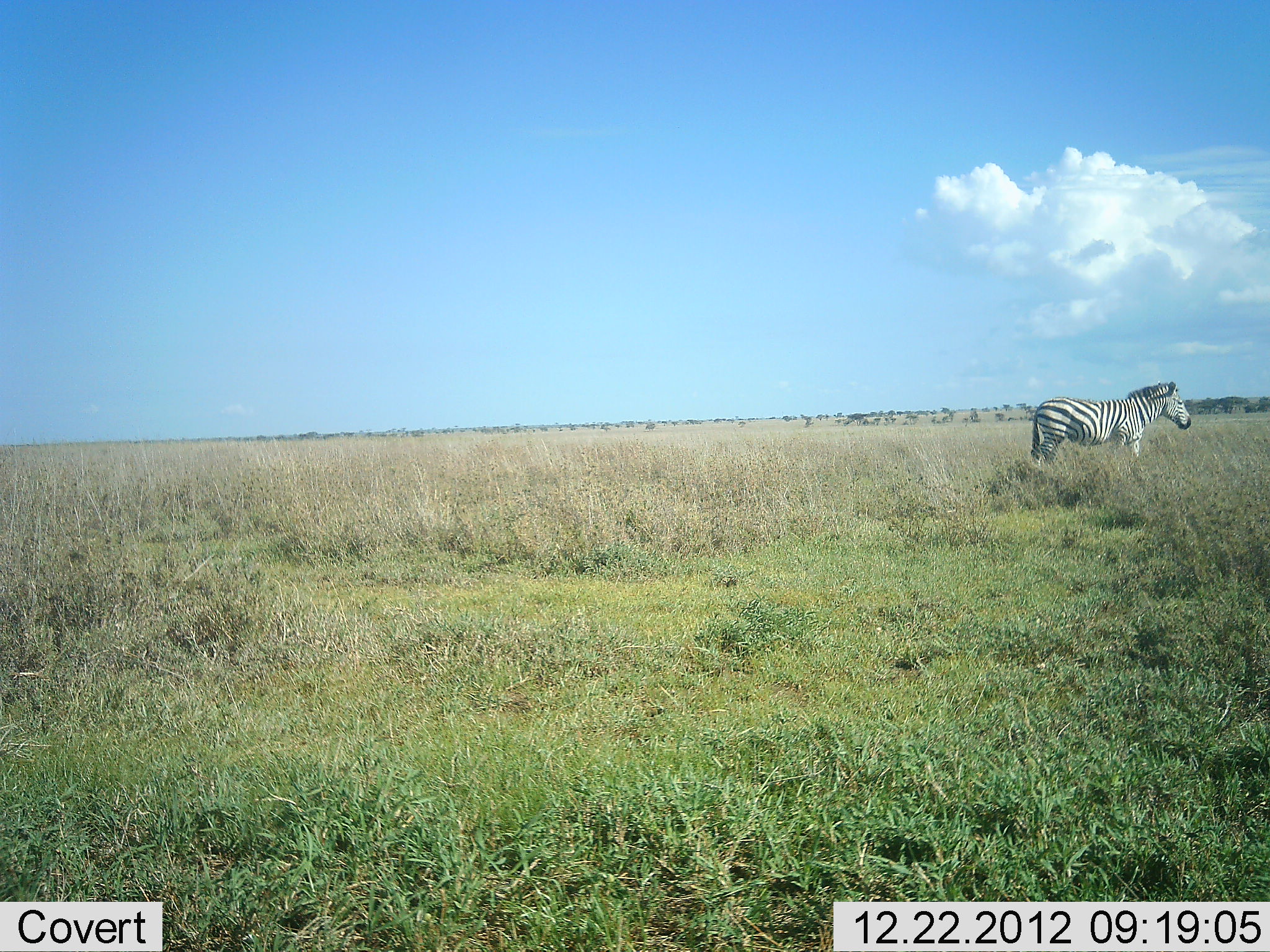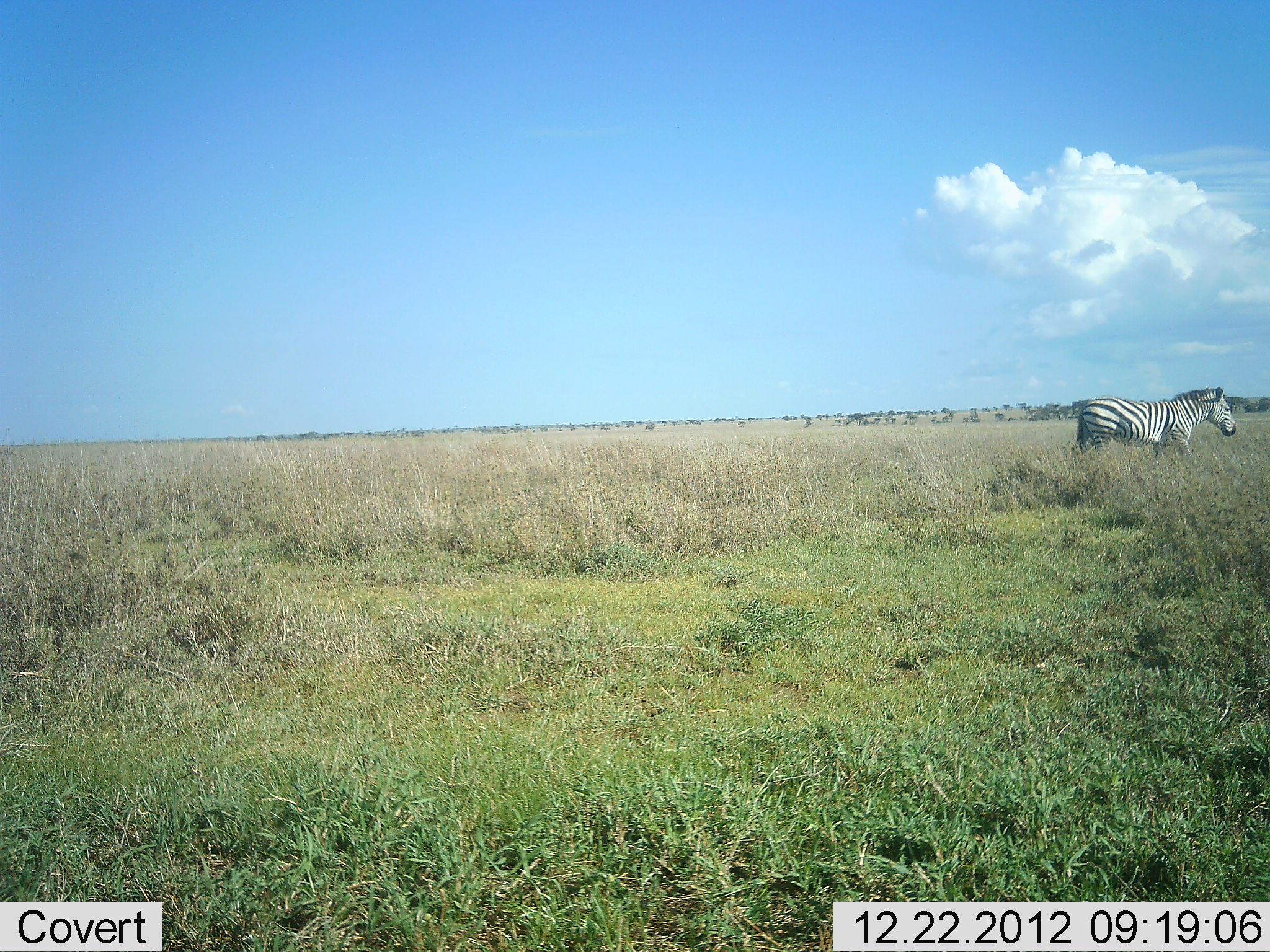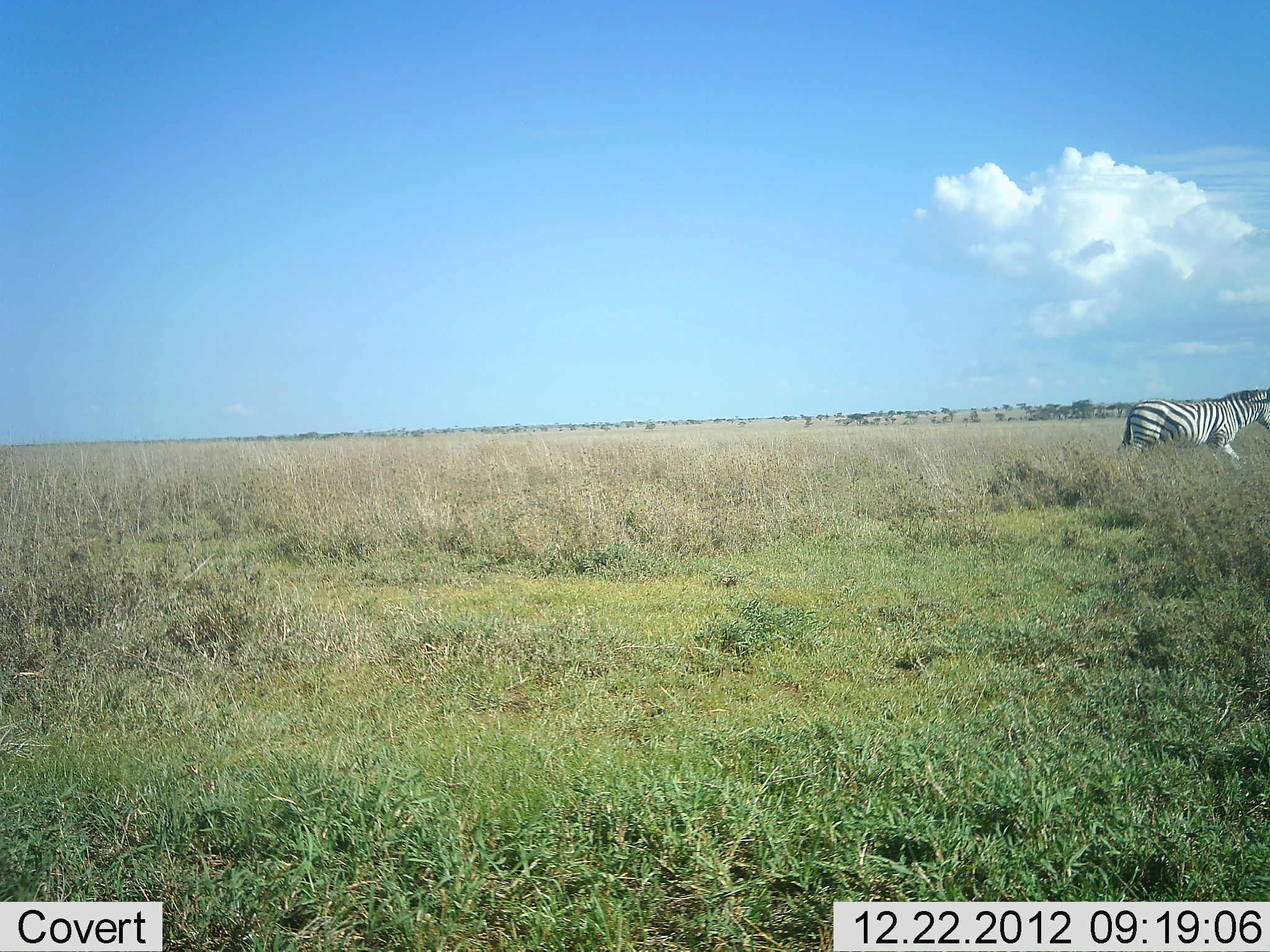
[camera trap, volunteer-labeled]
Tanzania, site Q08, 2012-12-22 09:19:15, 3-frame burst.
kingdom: Animalia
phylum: Chordata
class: Mammalia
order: Perissodactyla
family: Equidae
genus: Equus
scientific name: Equus quagga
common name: plains zebra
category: zebra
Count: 1.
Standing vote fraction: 11%.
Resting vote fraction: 0%.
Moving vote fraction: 89%.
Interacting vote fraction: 0%.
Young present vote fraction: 0%.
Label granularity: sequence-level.